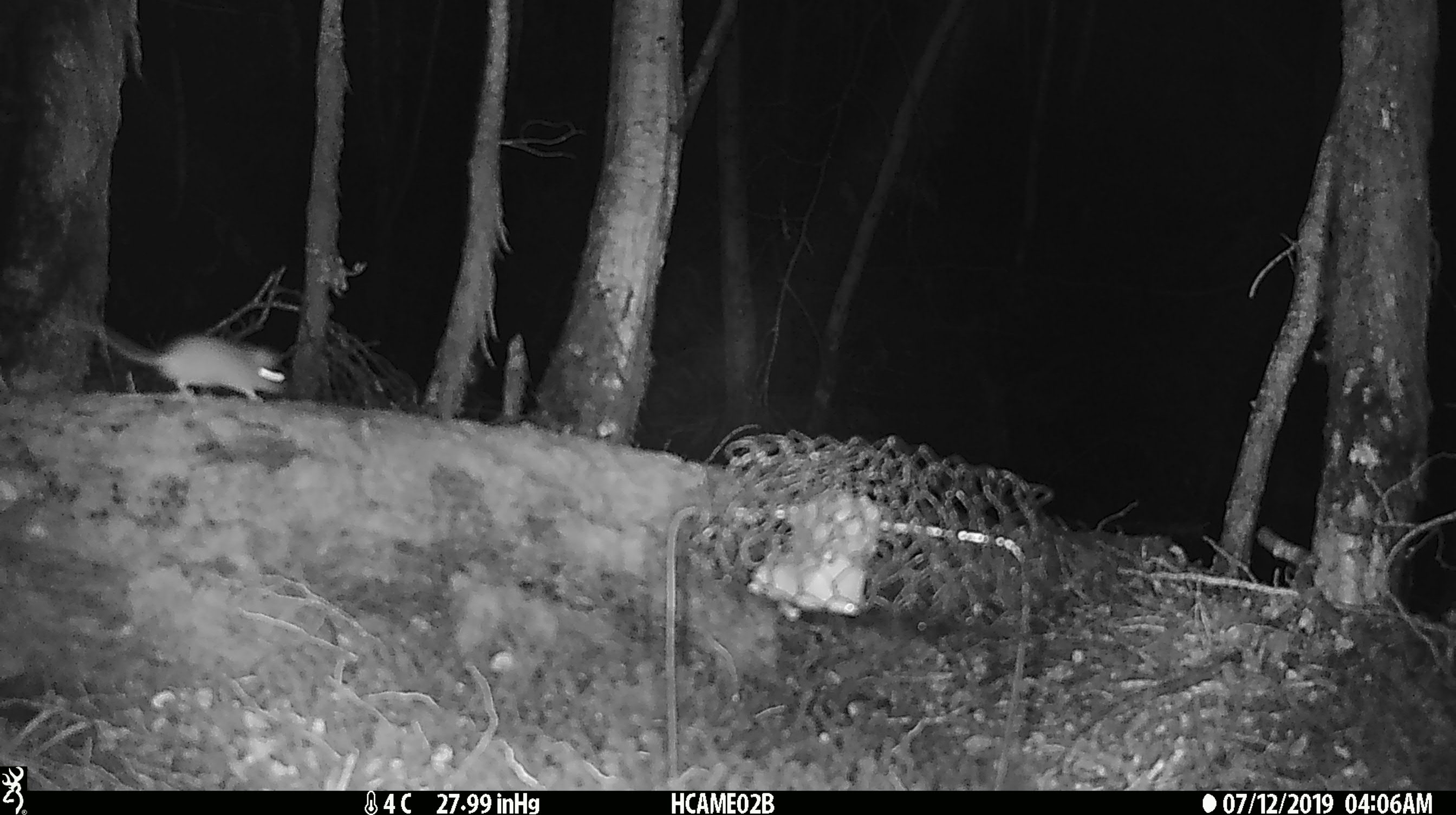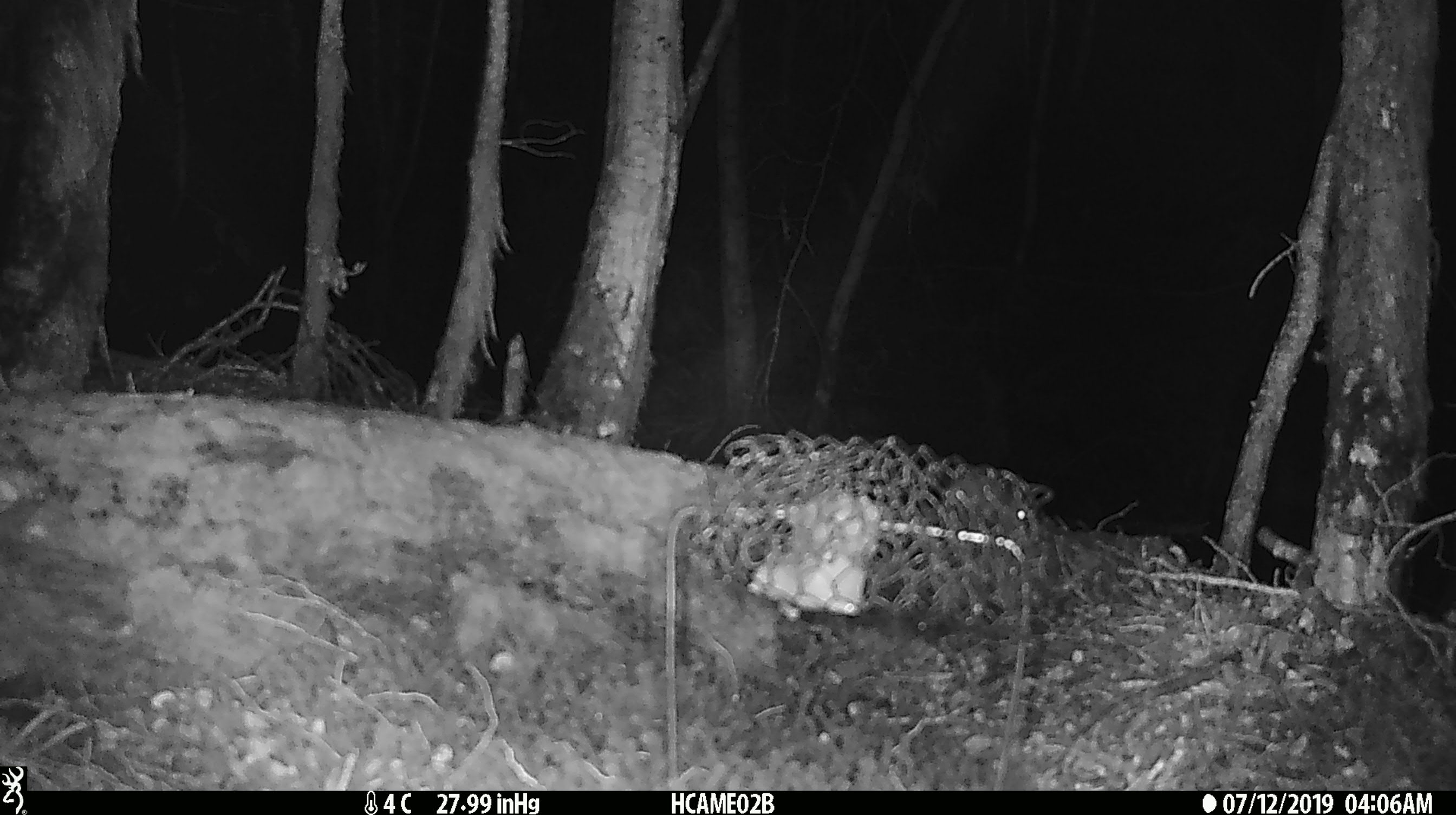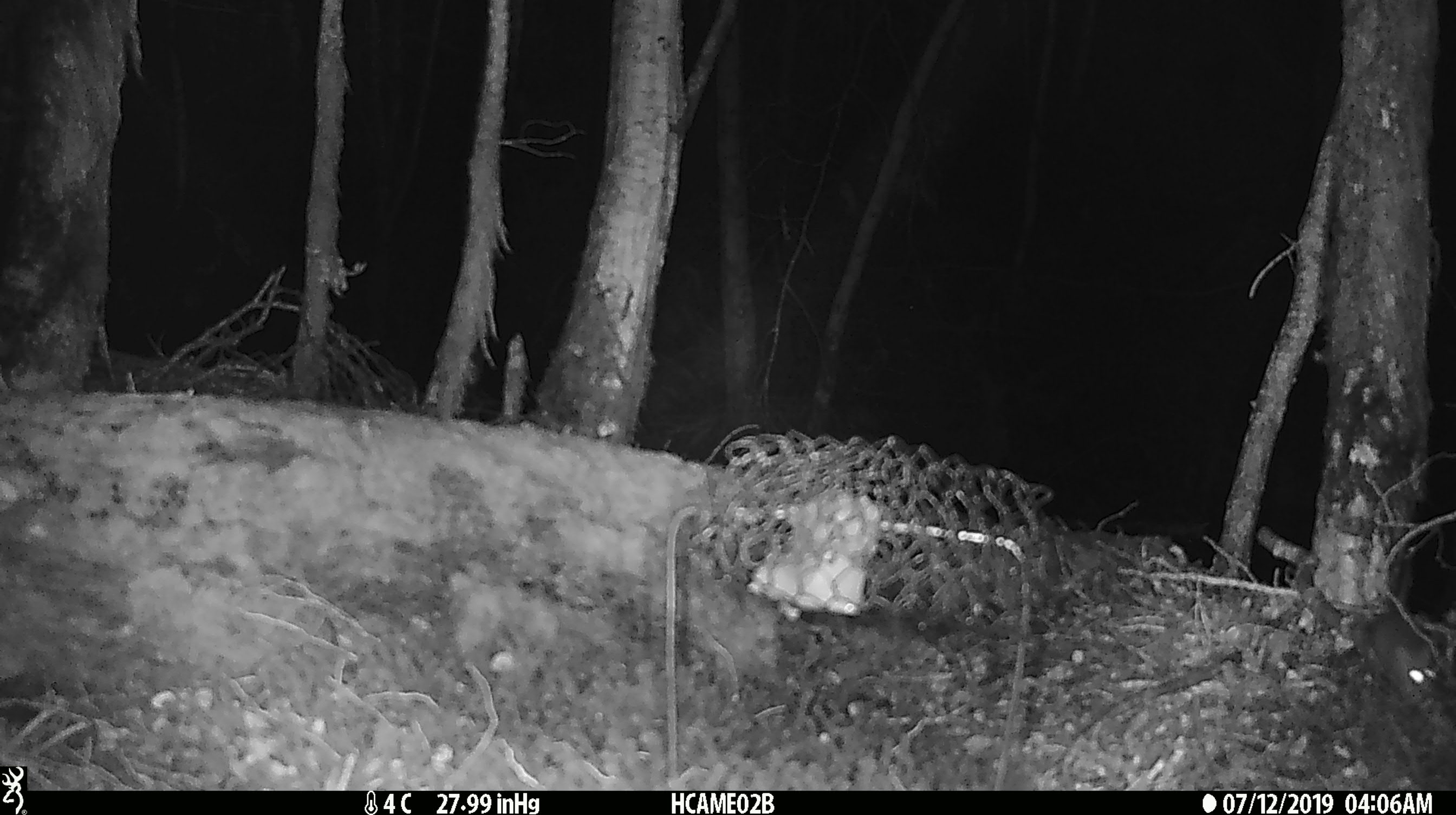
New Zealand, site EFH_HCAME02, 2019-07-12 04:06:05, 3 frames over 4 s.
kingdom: Animalia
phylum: Chordata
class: Mammalia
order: Rodentia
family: Muridae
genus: Mus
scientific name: Mus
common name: mouse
Mouse (Mus).